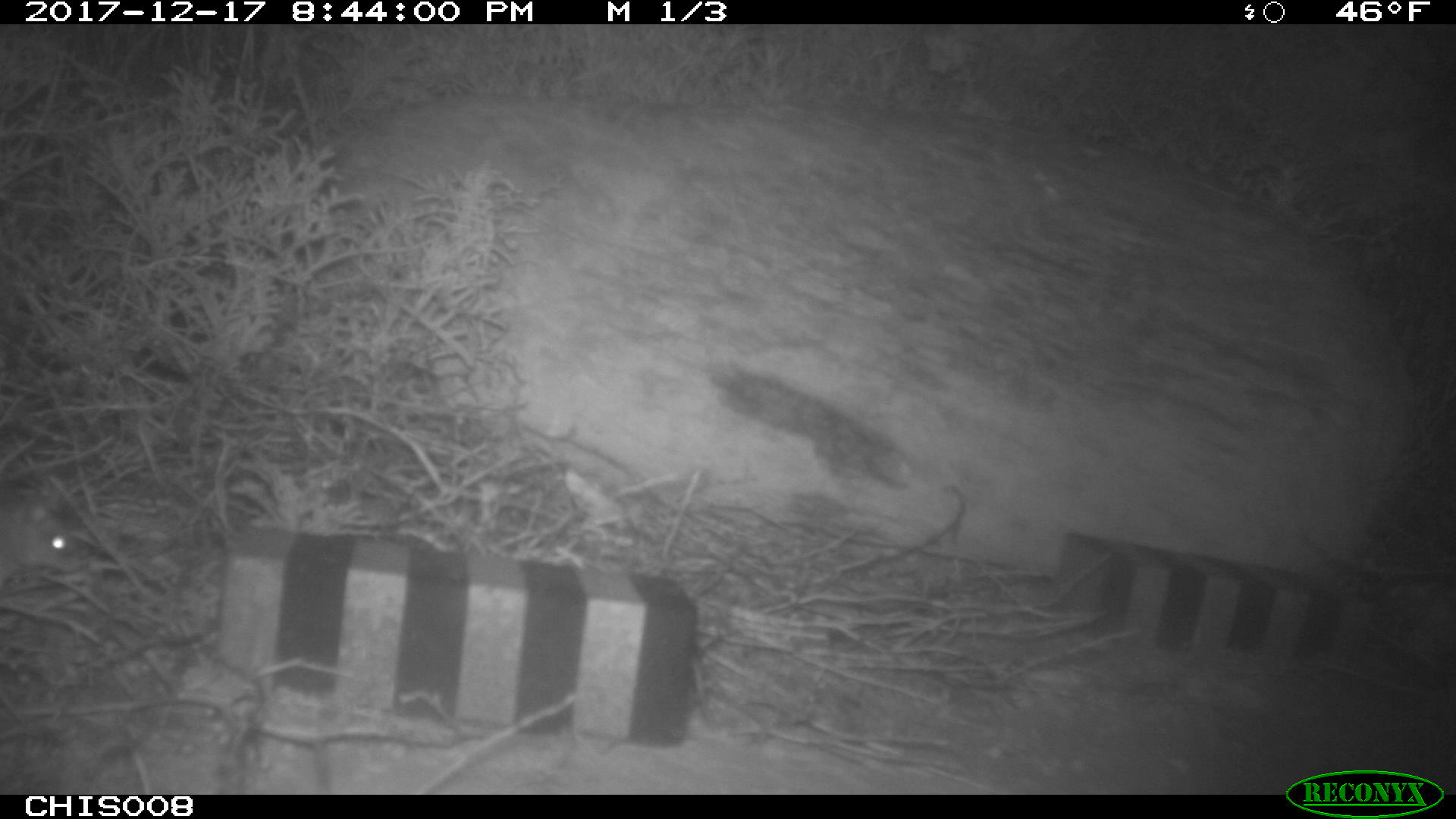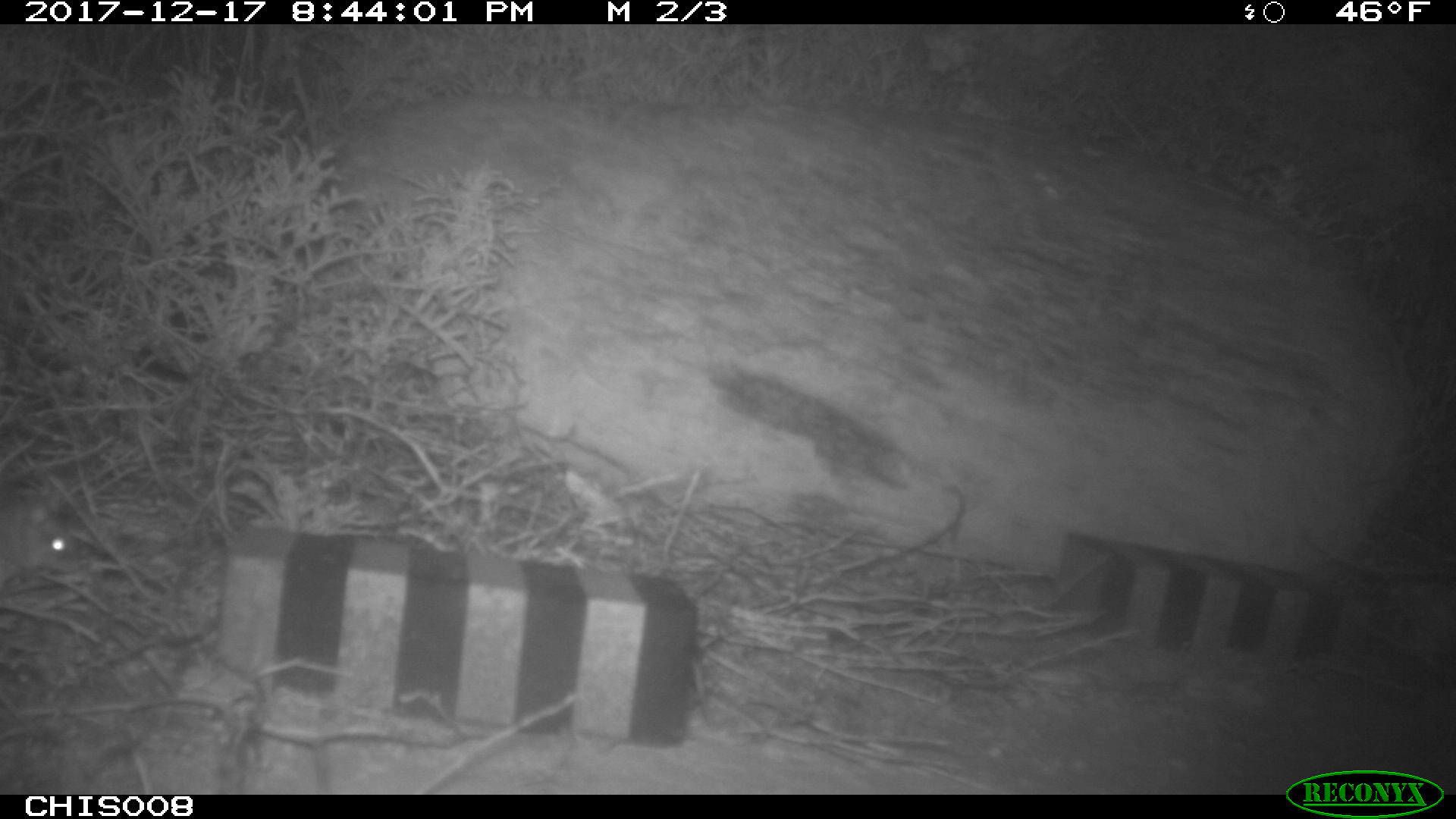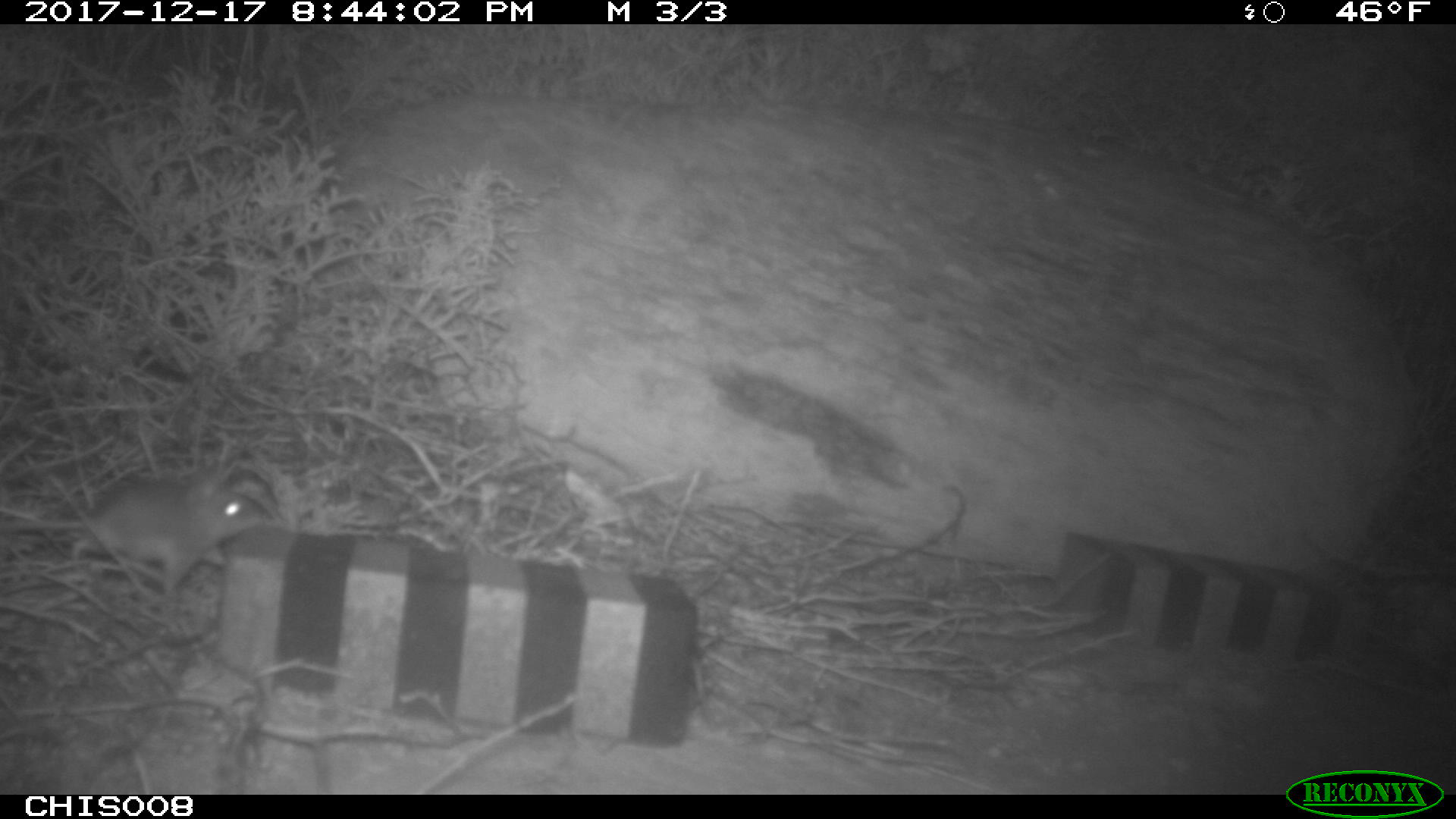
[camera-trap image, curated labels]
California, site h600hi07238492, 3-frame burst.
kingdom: Animalia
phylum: Chordata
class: Mammalia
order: Rodentia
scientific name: Rodentia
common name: rodent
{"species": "rodent (Rodentia)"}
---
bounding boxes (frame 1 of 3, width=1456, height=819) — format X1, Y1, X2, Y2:
rodent: 0, 499, 77, 569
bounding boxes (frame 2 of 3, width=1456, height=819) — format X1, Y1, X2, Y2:
rodent: 0, 493, 89, 567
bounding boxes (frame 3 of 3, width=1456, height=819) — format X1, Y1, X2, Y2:
rodent: 0, 457, 278, 590